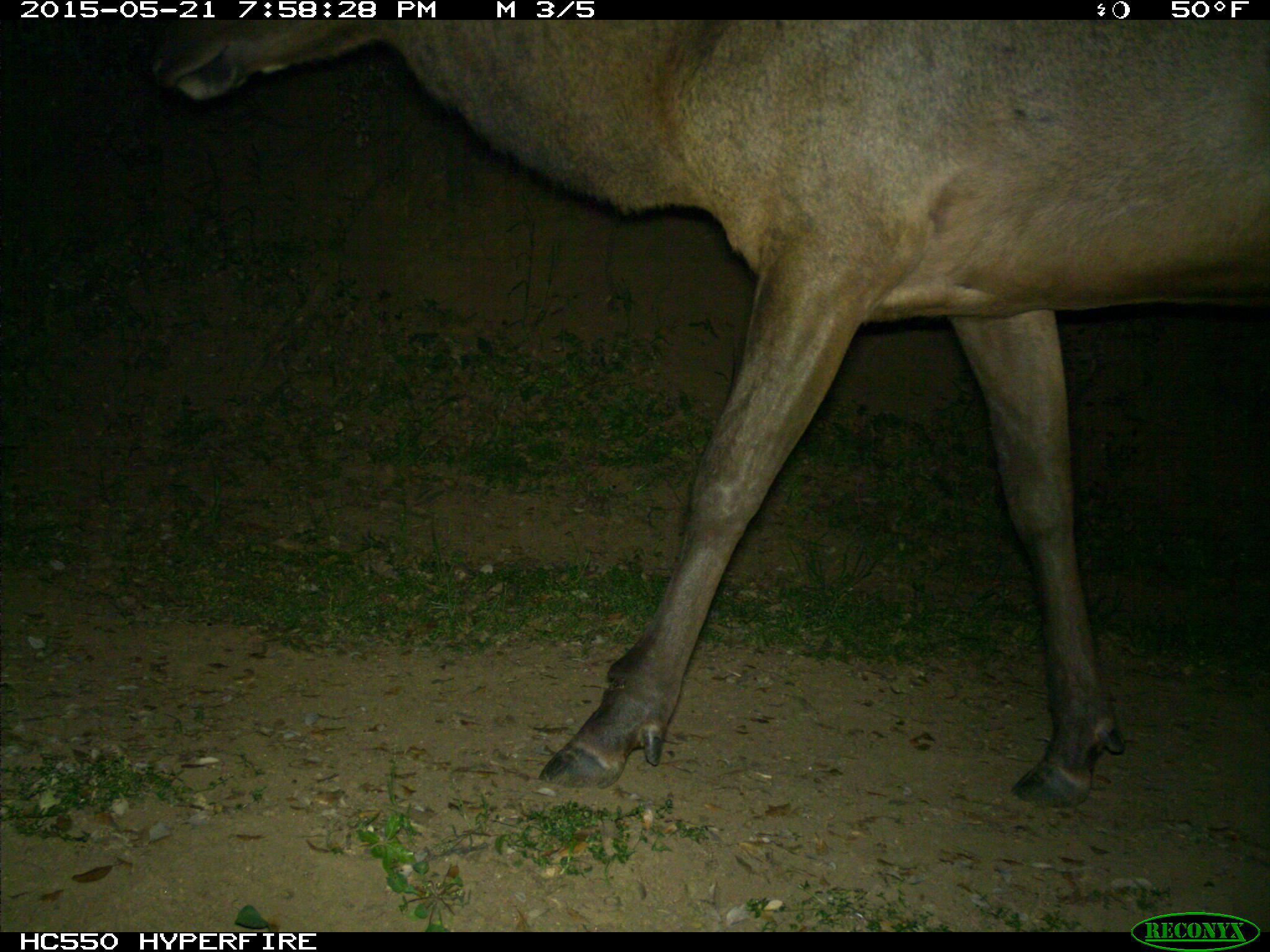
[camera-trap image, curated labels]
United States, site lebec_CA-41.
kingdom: Animalia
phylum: Chordata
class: Mammalia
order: Artiodactyla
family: Cervidae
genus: Cervus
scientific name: Cervus canadensis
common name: elk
Cervus canadensis (elk).